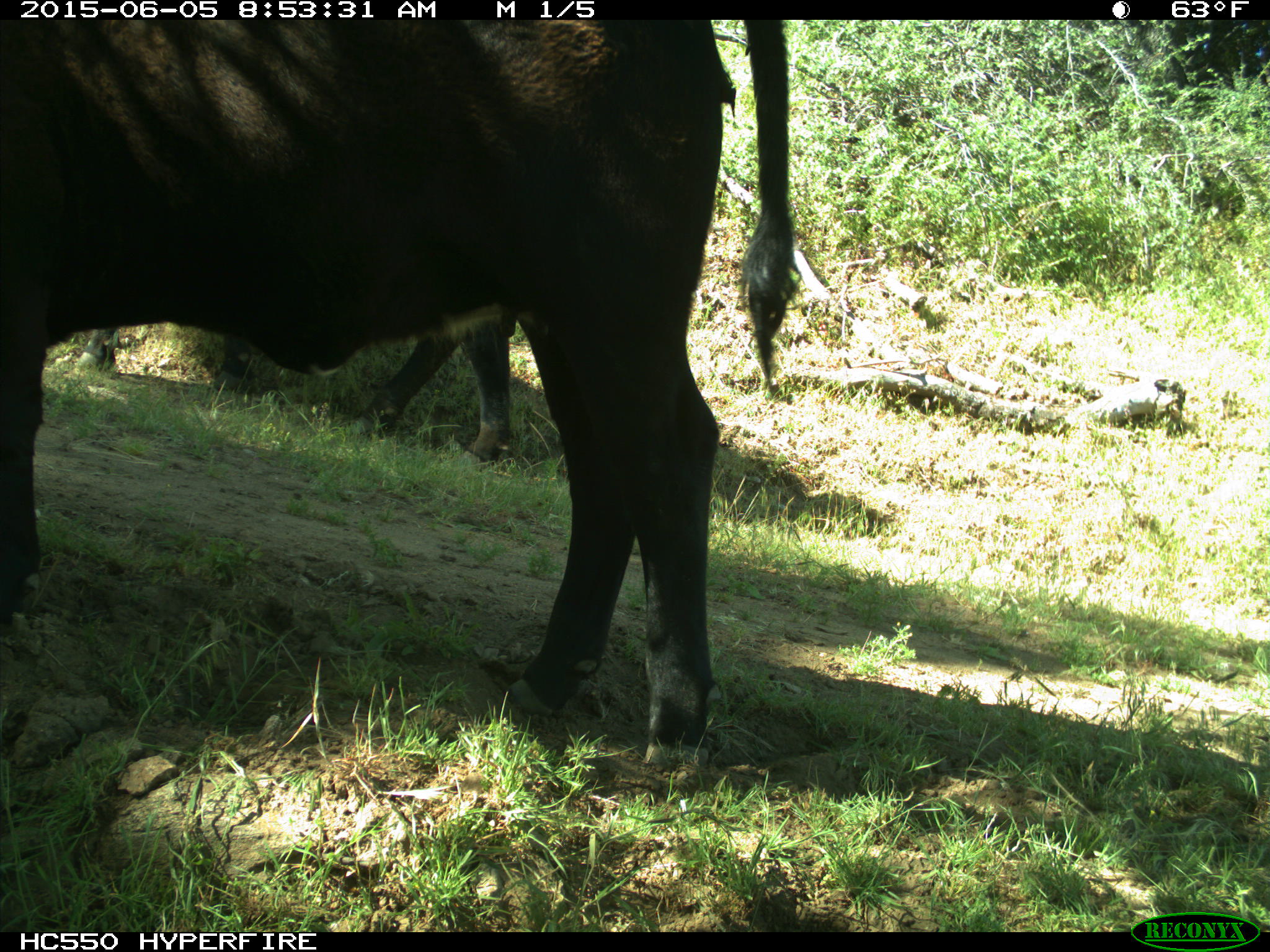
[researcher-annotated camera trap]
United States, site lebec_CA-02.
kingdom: Animalia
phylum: Chordata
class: Mammalia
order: Artiodactyla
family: Bovidae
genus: Bos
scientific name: Bos taurus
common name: domestic cow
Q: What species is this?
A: Bos taurus (domestic cow).